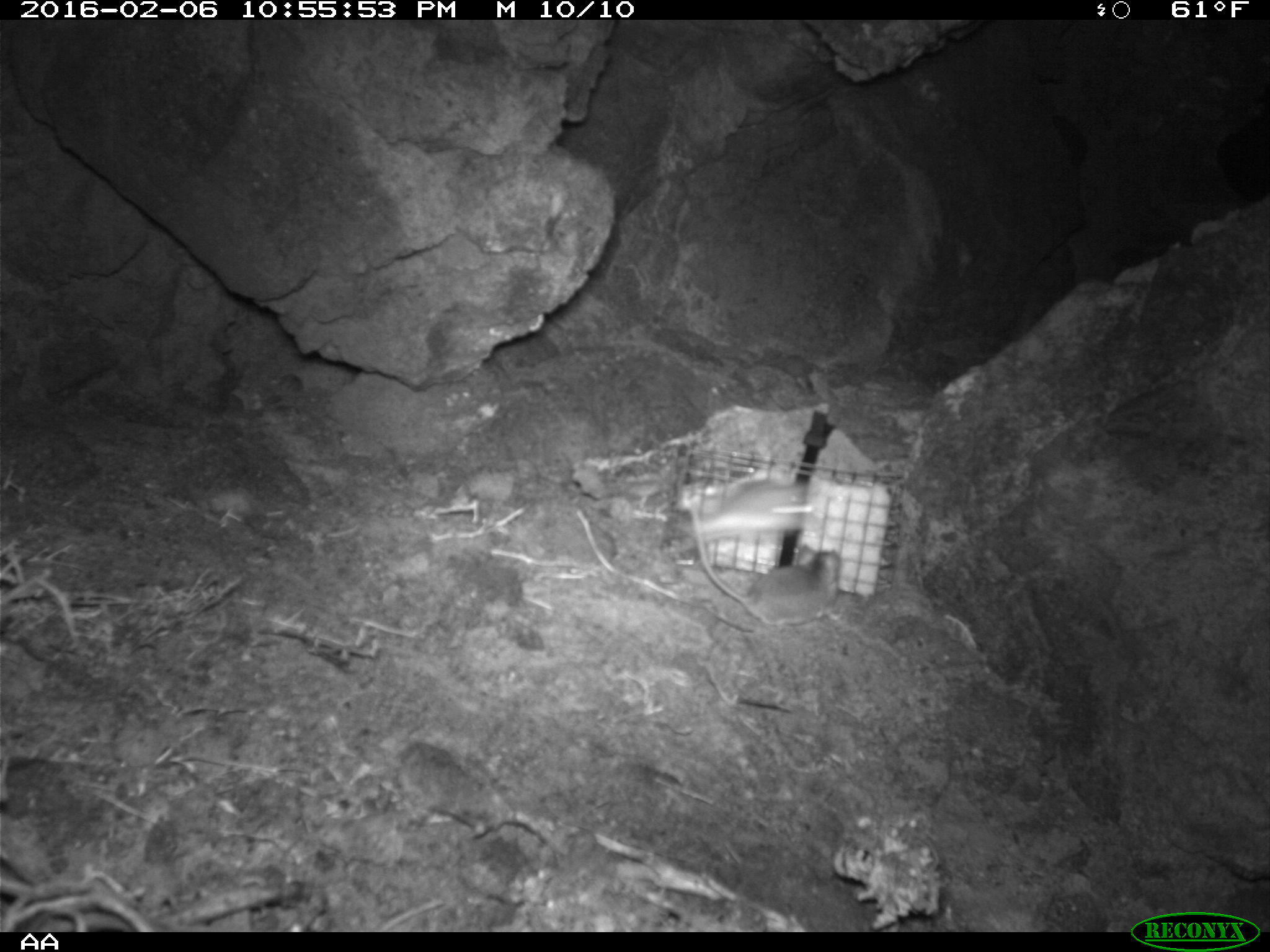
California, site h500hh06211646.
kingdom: Animalia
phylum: Chordata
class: Mammalia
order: Rodentia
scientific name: Rodentia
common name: rodent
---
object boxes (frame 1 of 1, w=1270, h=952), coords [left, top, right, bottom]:
rodent: [690, 503, 840, 628]; [670, 474, 822, 555]